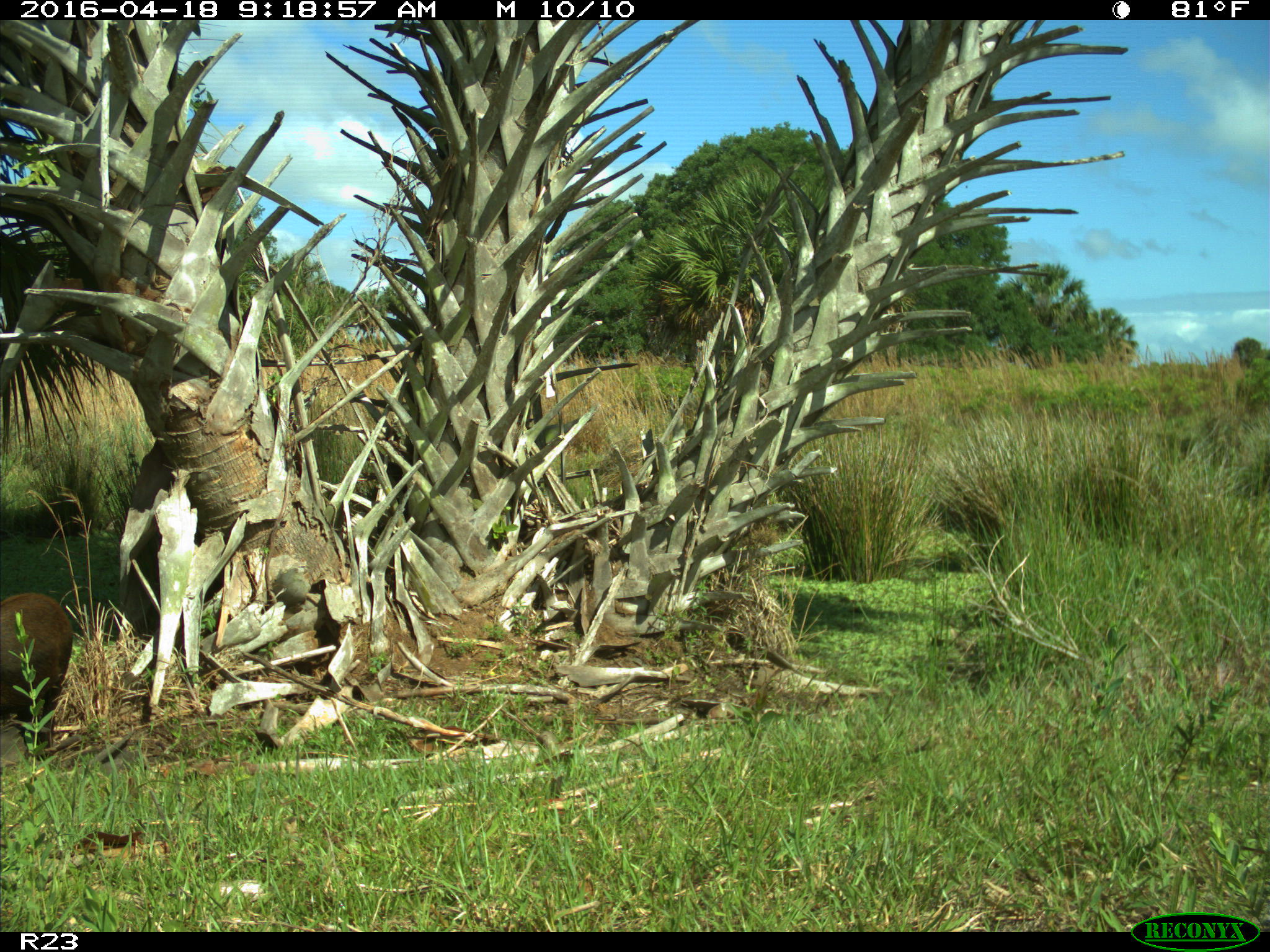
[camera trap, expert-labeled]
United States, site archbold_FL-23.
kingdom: Animalia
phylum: Chordata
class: Mammalia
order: Artiodactyla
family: Suidae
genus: Sus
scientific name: Sus scrofa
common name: wild boar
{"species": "Sus scrofa (wild boar)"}